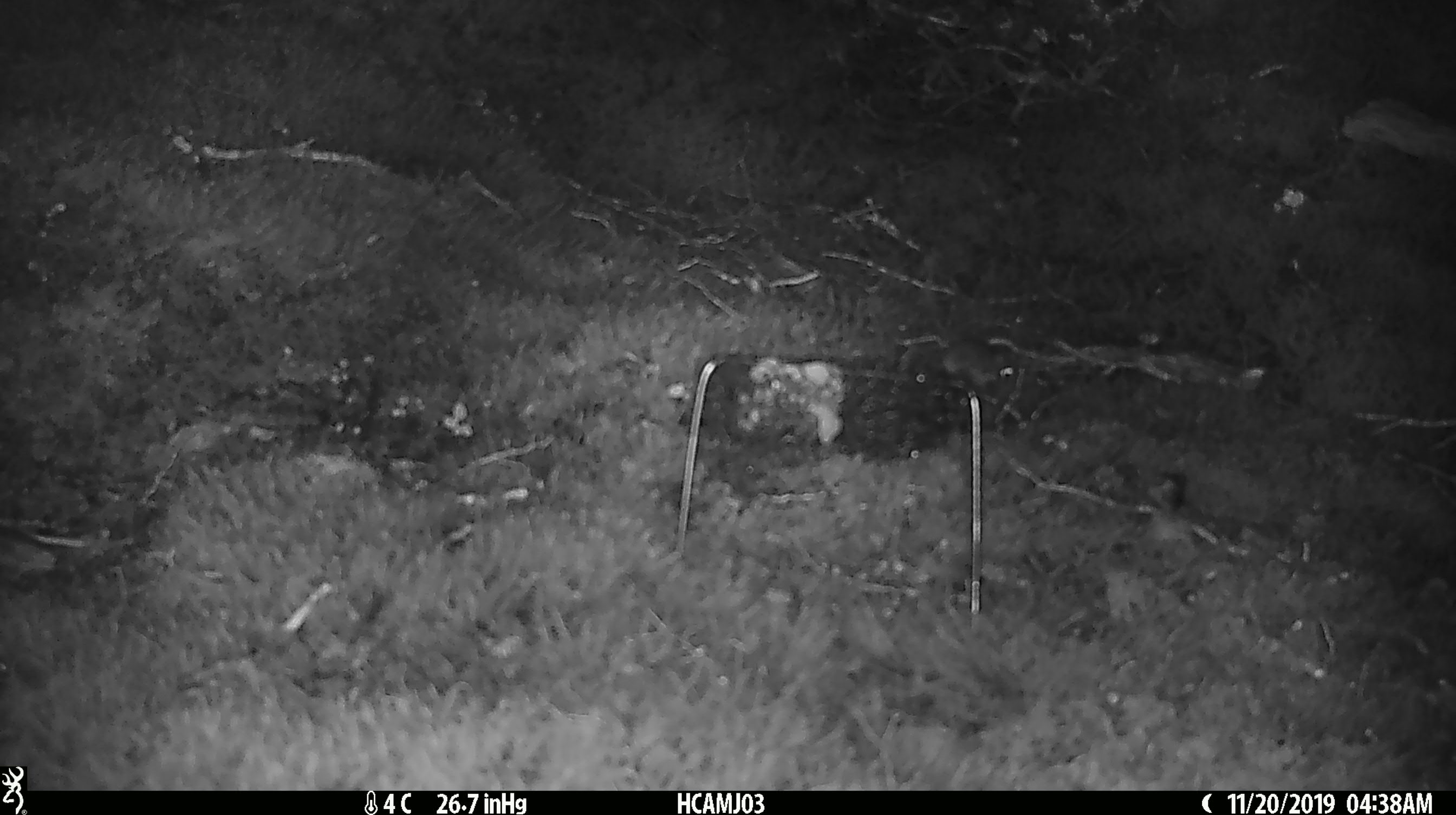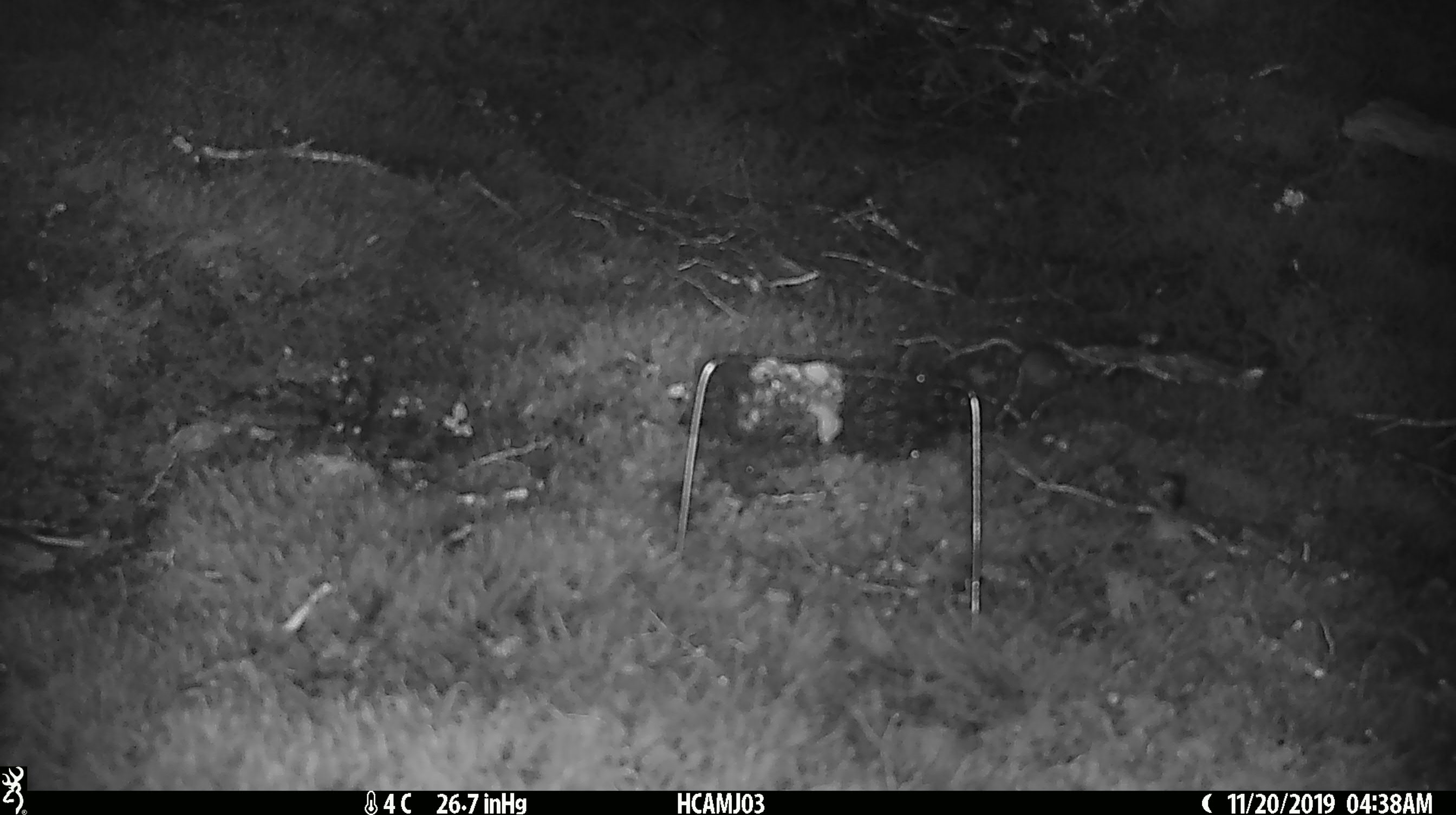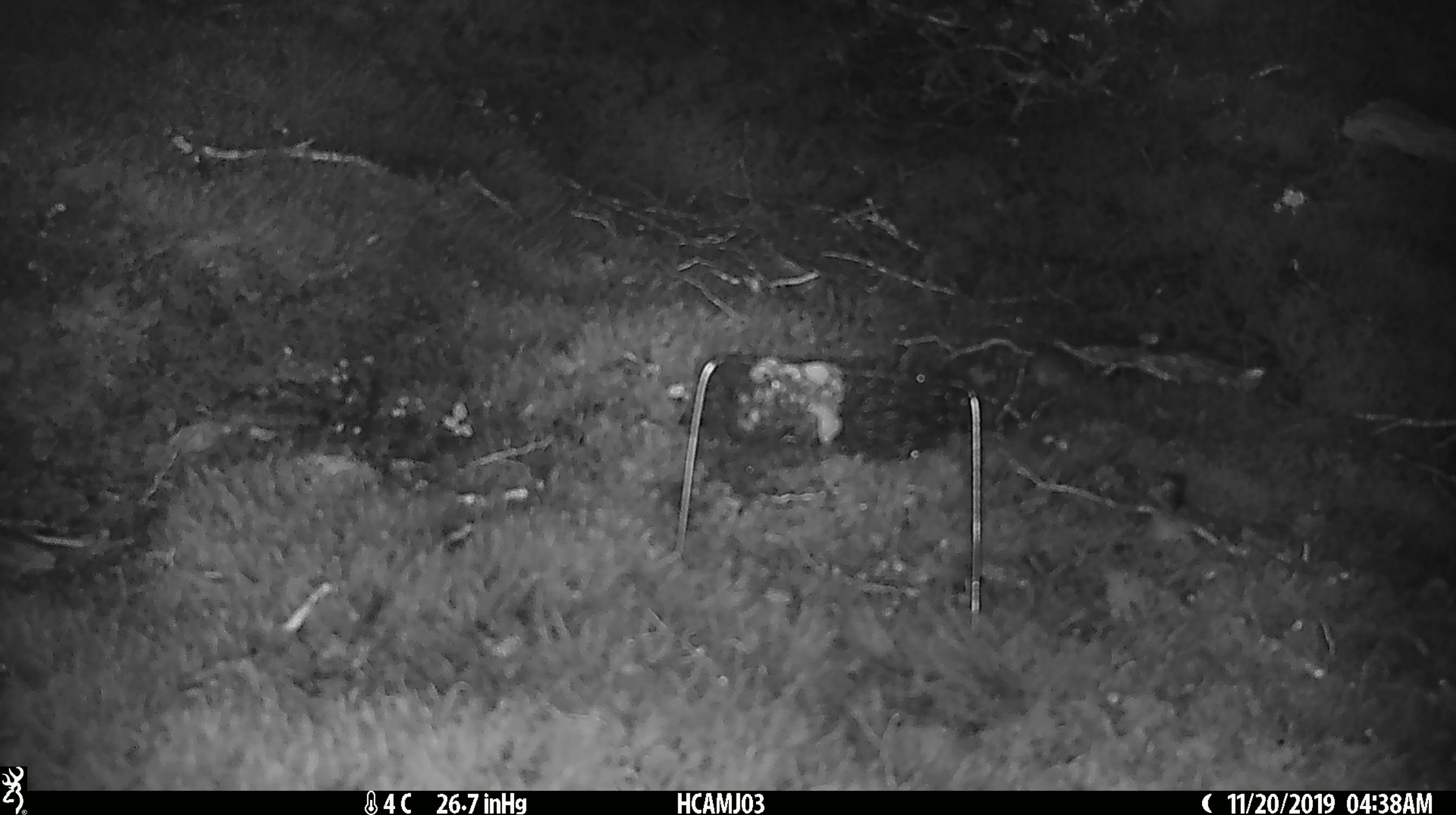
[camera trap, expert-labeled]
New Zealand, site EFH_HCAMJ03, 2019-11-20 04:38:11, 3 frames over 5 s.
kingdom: Animalia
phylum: Chordata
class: Mammalia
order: Rodentia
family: Muridae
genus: Mus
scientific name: Mus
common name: mouse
Mouse (Mus).